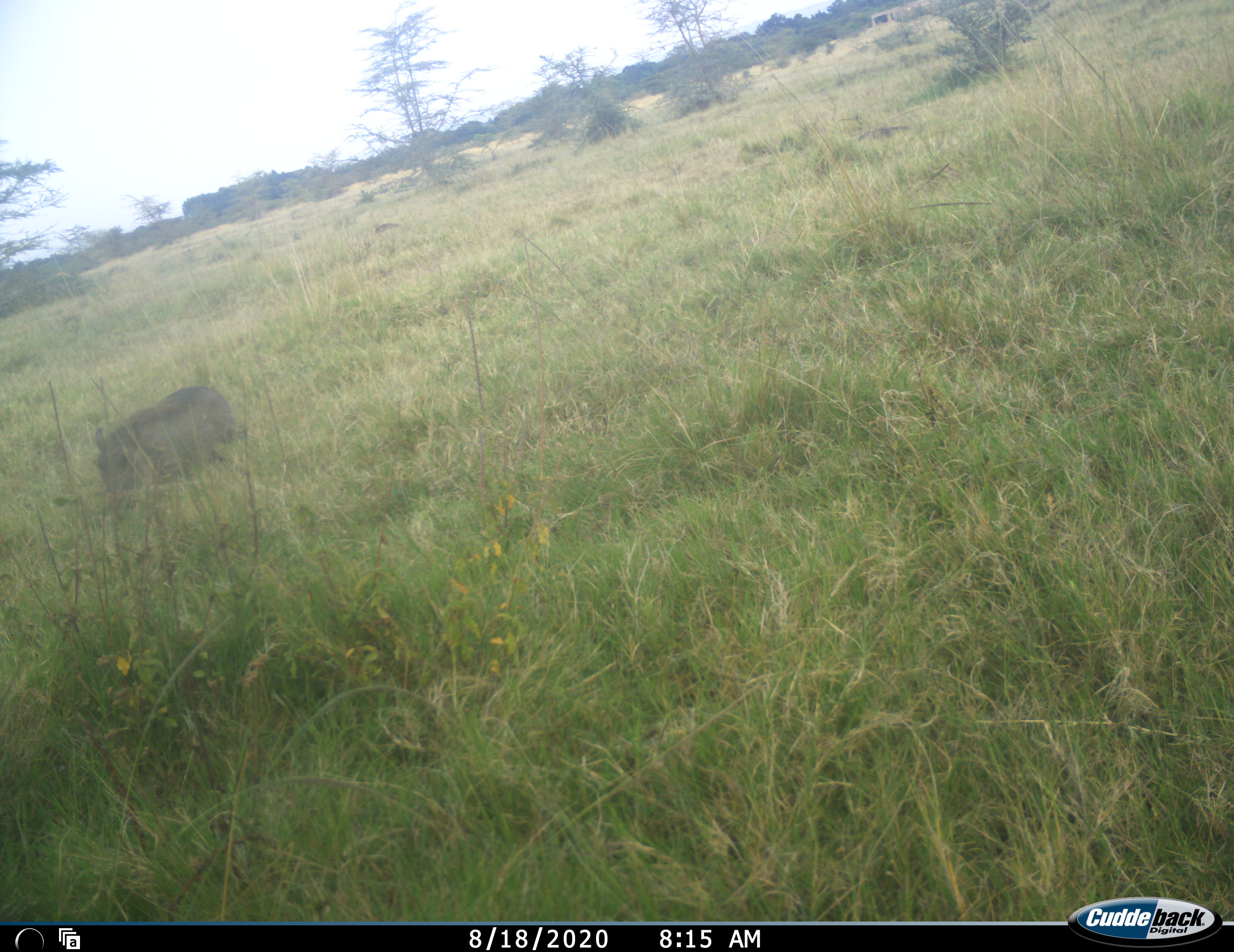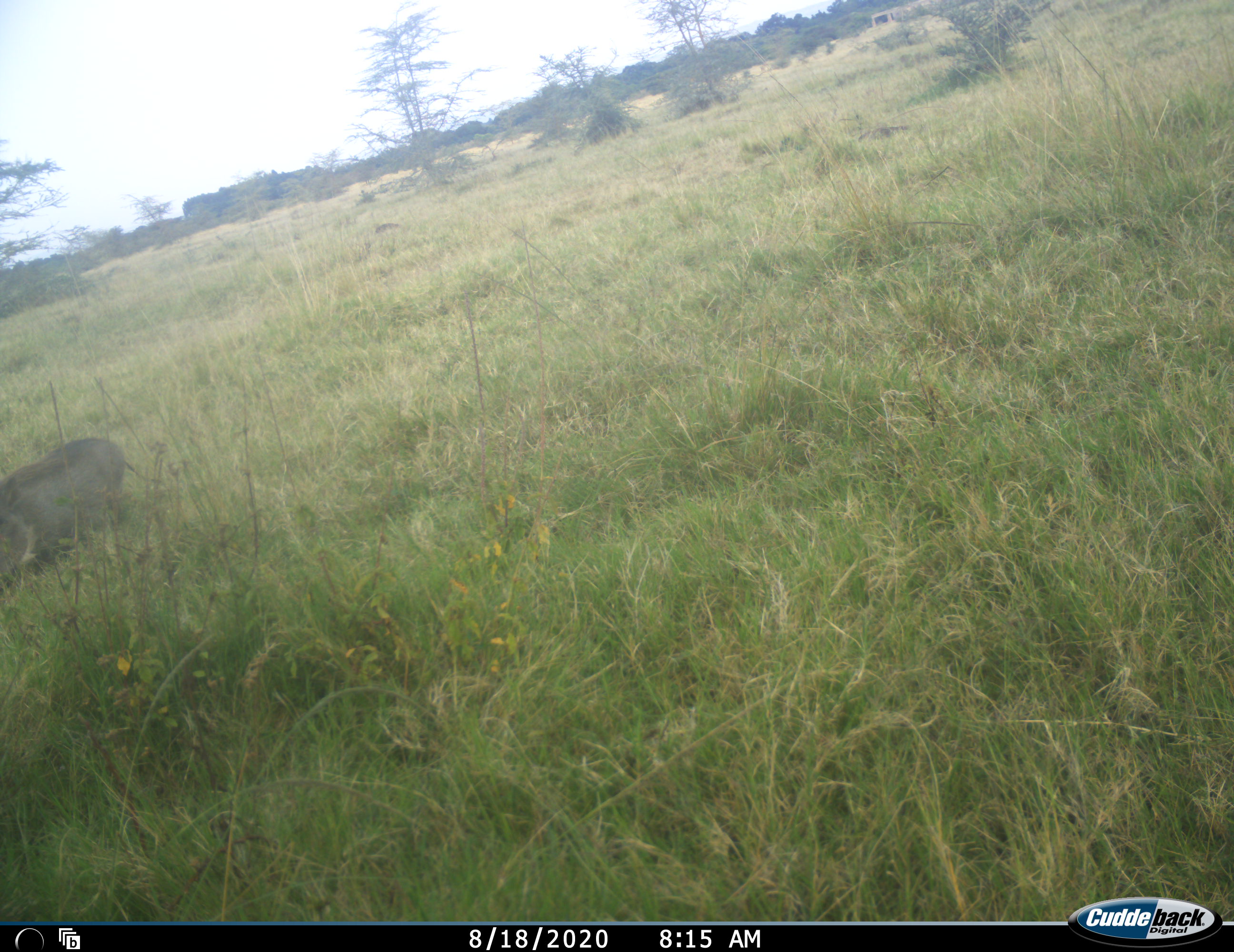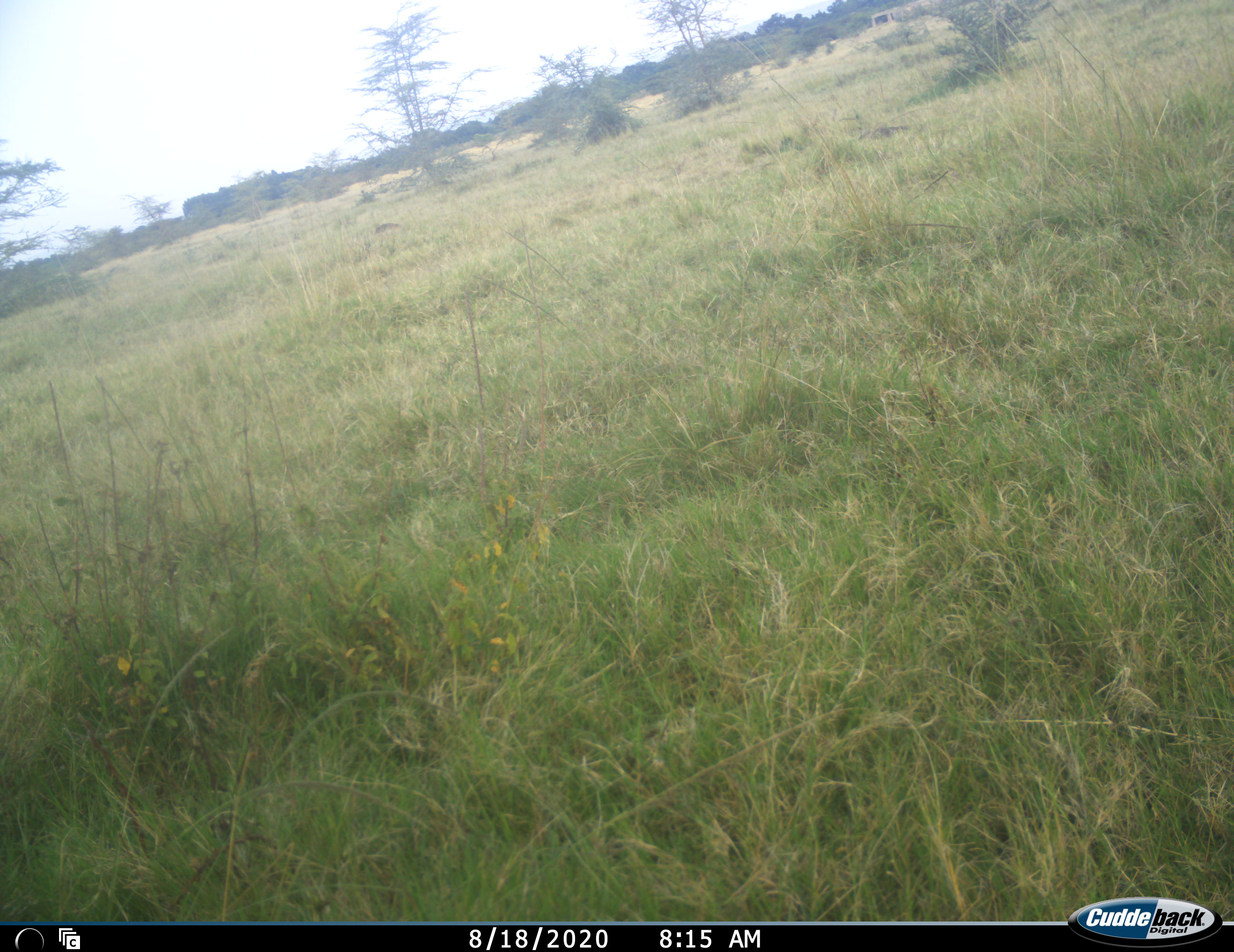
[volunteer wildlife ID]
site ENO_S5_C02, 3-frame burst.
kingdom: Animalia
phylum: Chordata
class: Mammalia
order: Artiodactyla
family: Suidae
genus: Phacochoerus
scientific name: Phacochoerus africanus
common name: warthog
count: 1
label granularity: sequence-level